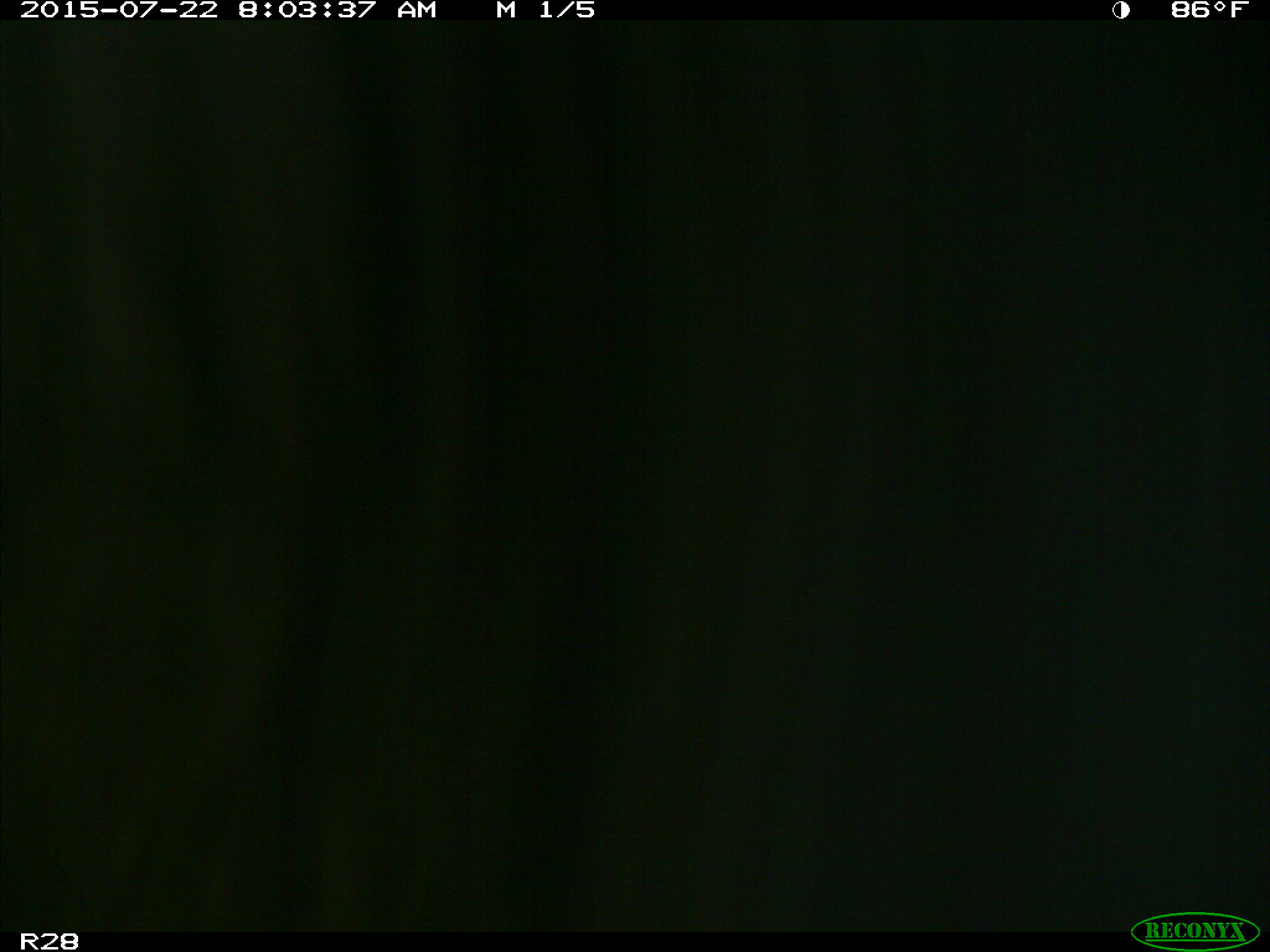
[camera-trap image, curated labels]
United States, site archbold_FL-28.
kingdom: Animalia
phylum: Chordata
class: Mammalia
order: Artiodactyla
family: Bovidae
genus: Bos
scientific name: Bos taurus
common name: domestic cow